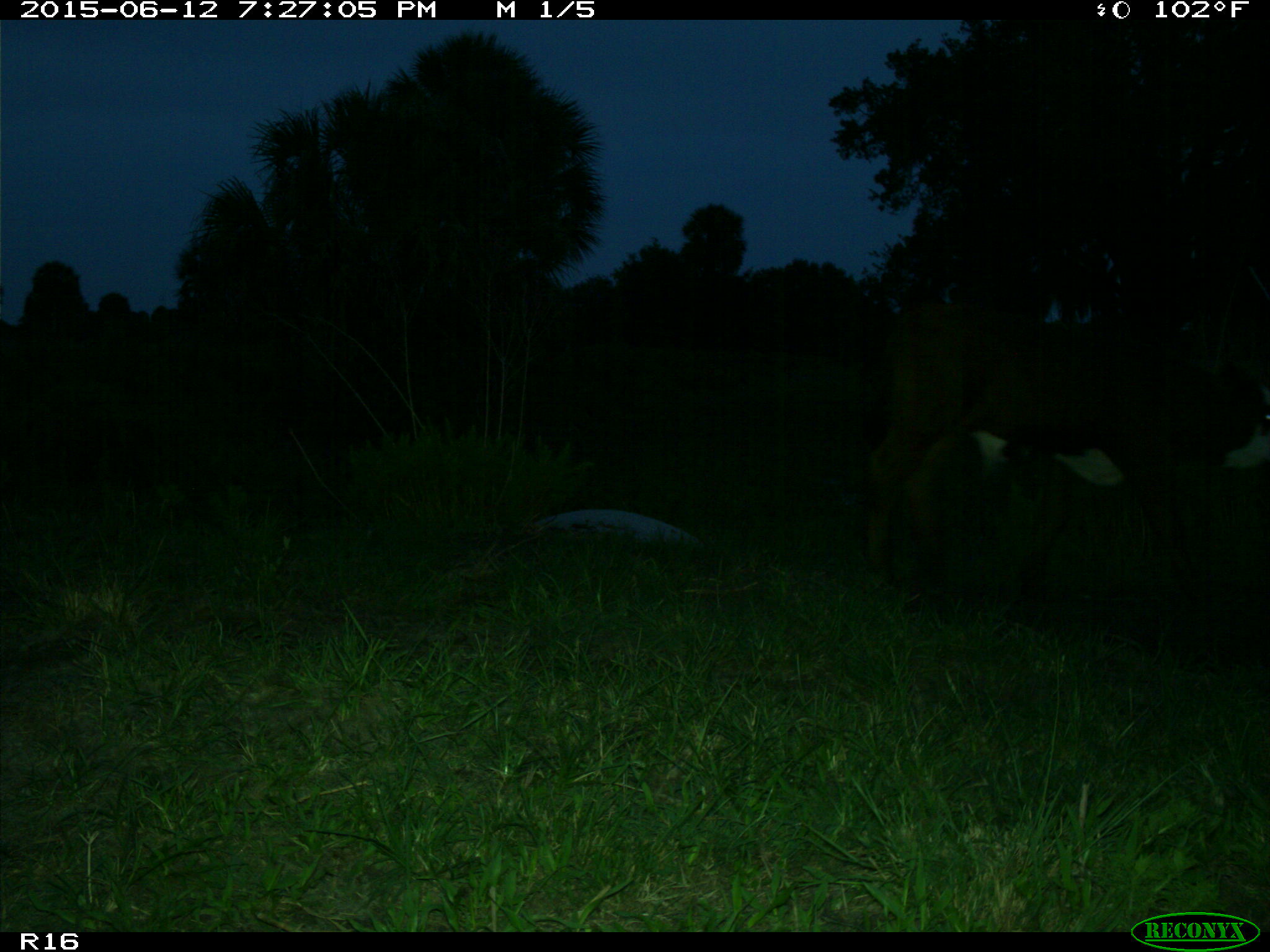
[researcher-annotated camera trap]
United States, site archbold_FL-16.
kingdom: Animalia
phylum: Chordata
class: Mammalia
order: Artiodactyla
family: Bovidae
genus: Bos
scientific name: Bos taurus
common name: domestic cow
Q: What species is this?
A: Bos taurus (domestic cow).